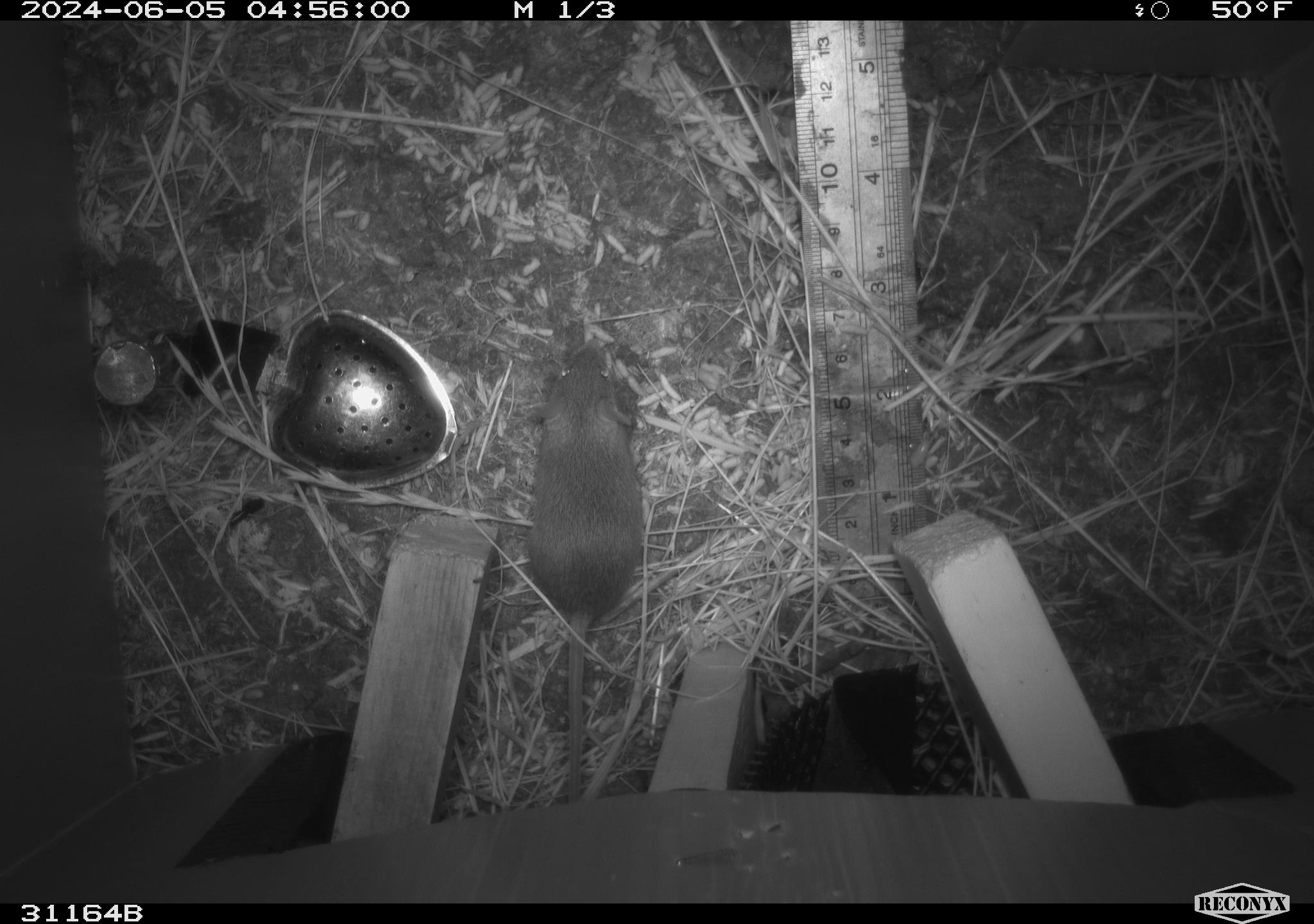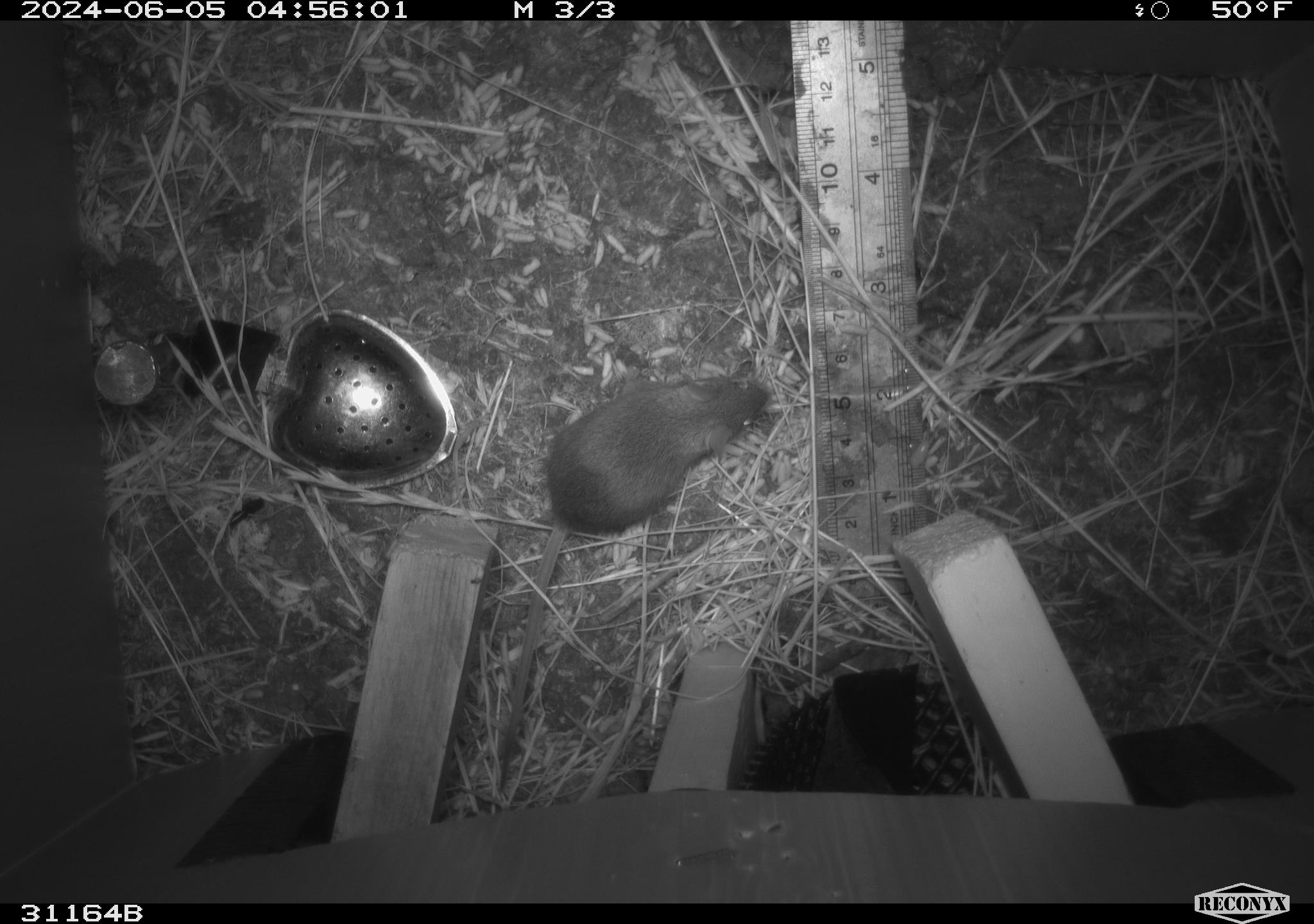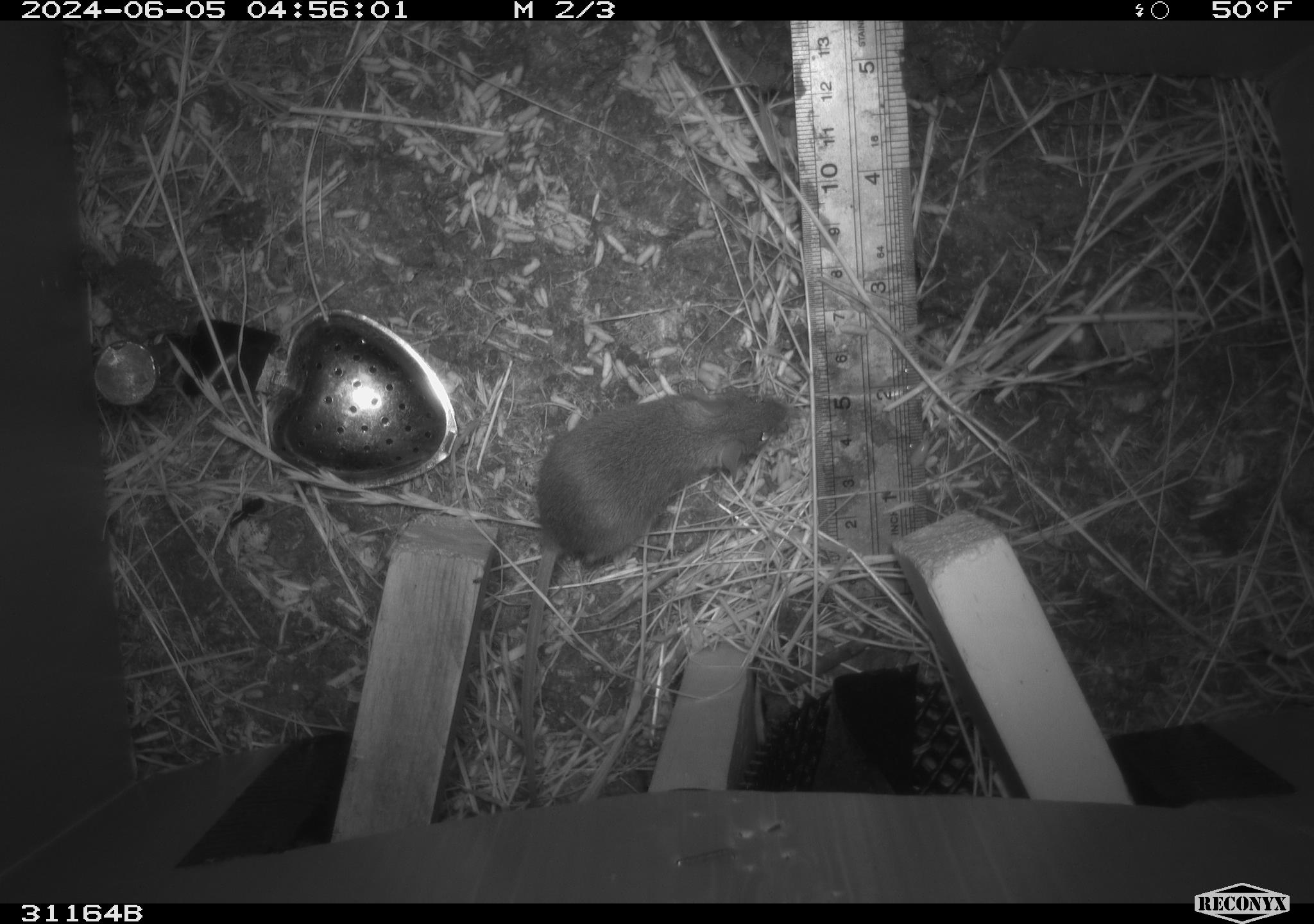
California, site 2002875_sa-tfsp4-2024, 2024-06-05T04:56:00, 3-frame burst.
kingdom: Animalia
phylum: Chordata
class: Mammalia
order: Rodentia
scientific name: Rodentia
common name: mouse species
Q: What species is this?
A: Mouse species (Rodentia).